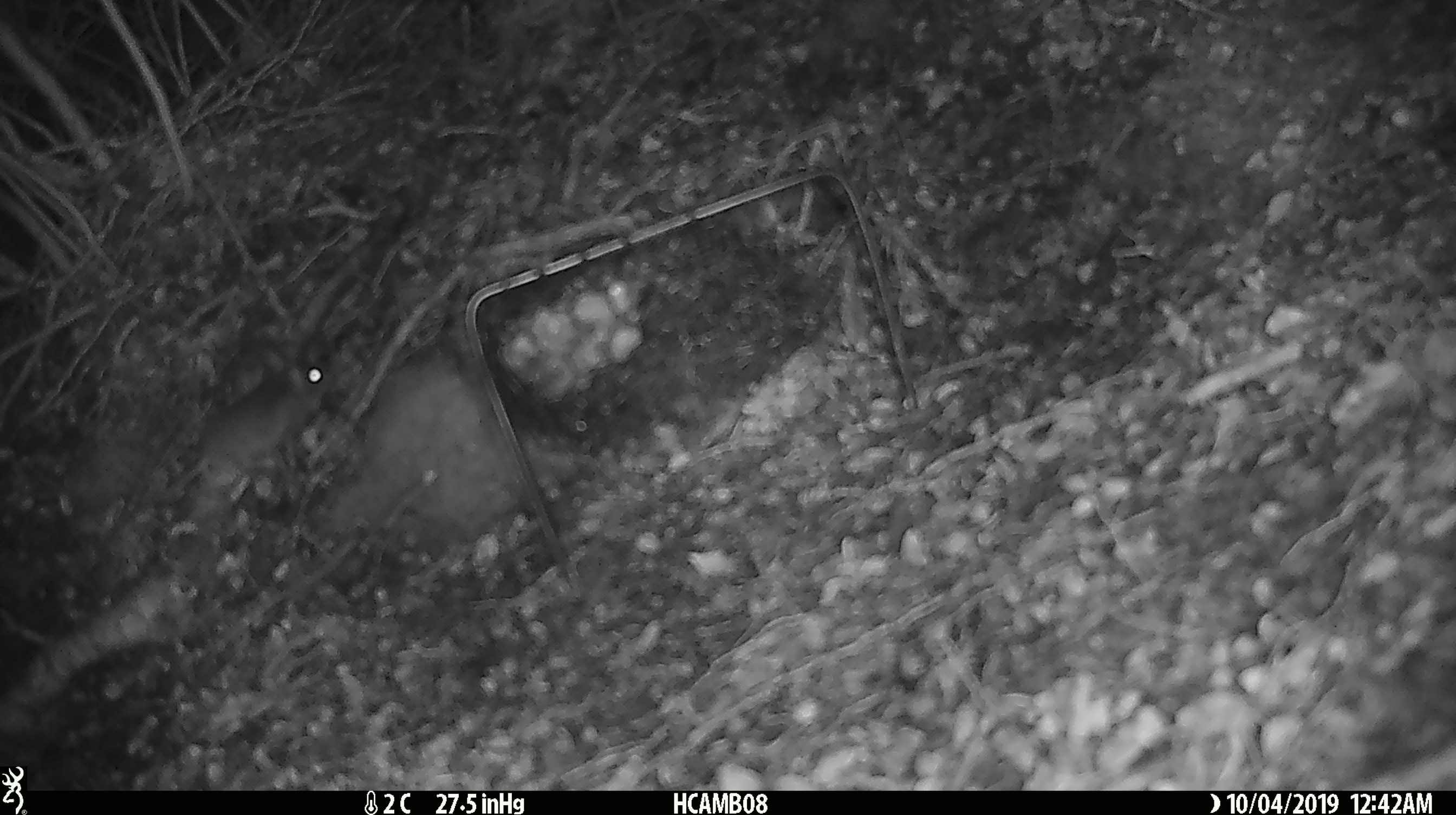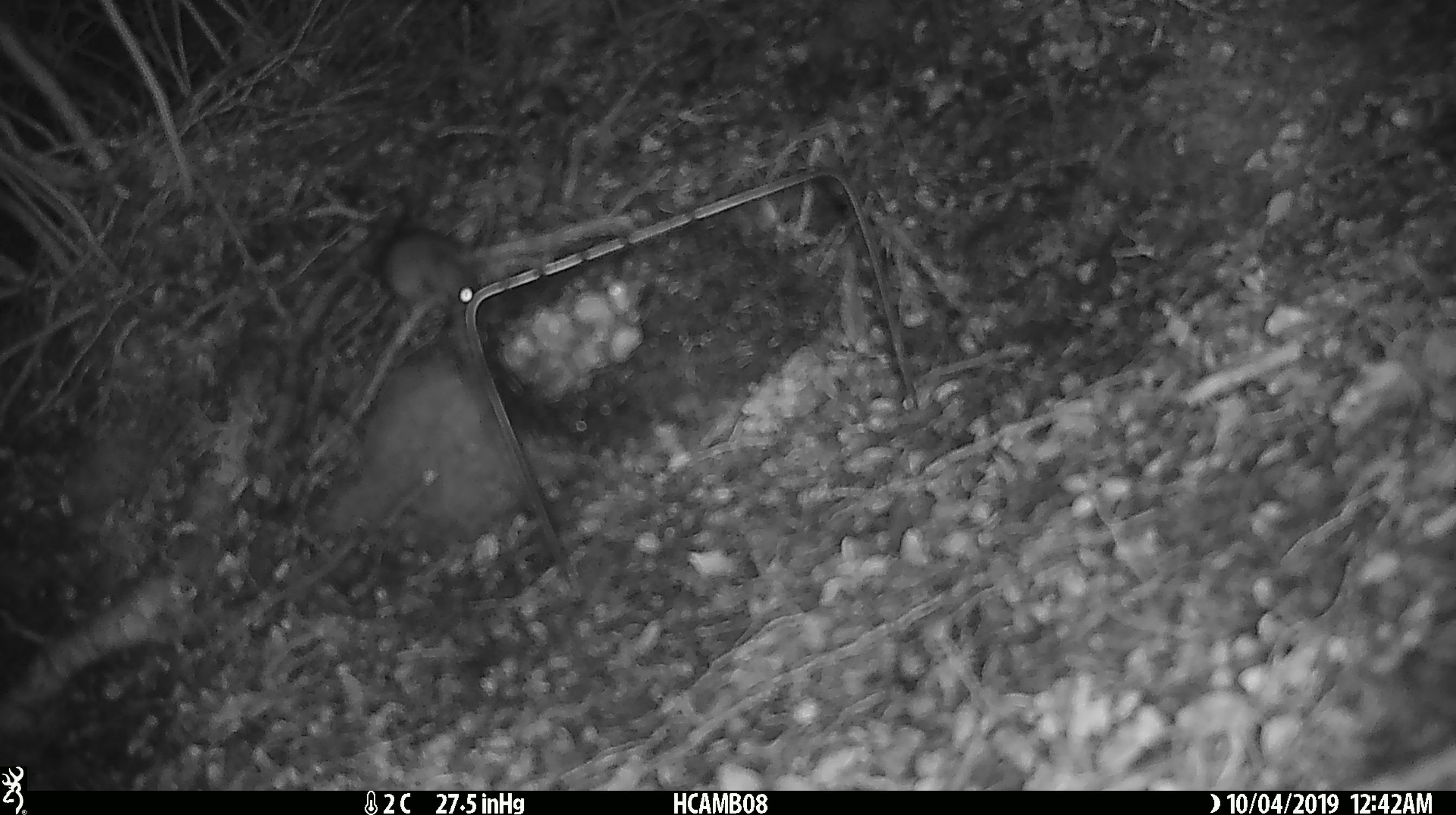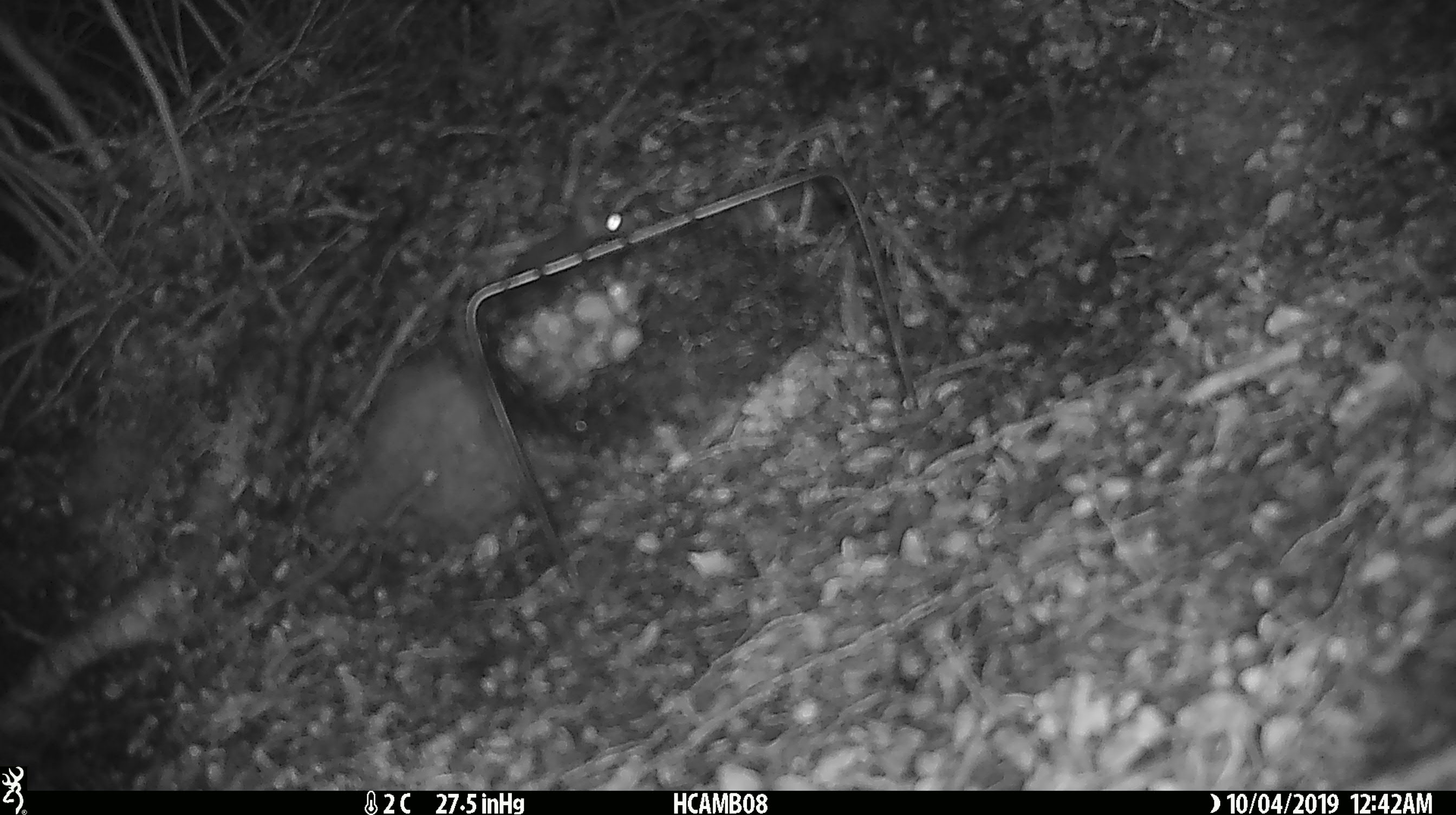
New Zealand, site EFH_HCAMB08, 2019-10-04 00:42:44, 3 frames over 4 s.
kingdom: Animalia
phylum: Chordata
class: Mammalia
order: Rodentia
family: Muridae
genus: Mus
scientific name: Mus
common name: mouse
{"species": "mouse (Mus)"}